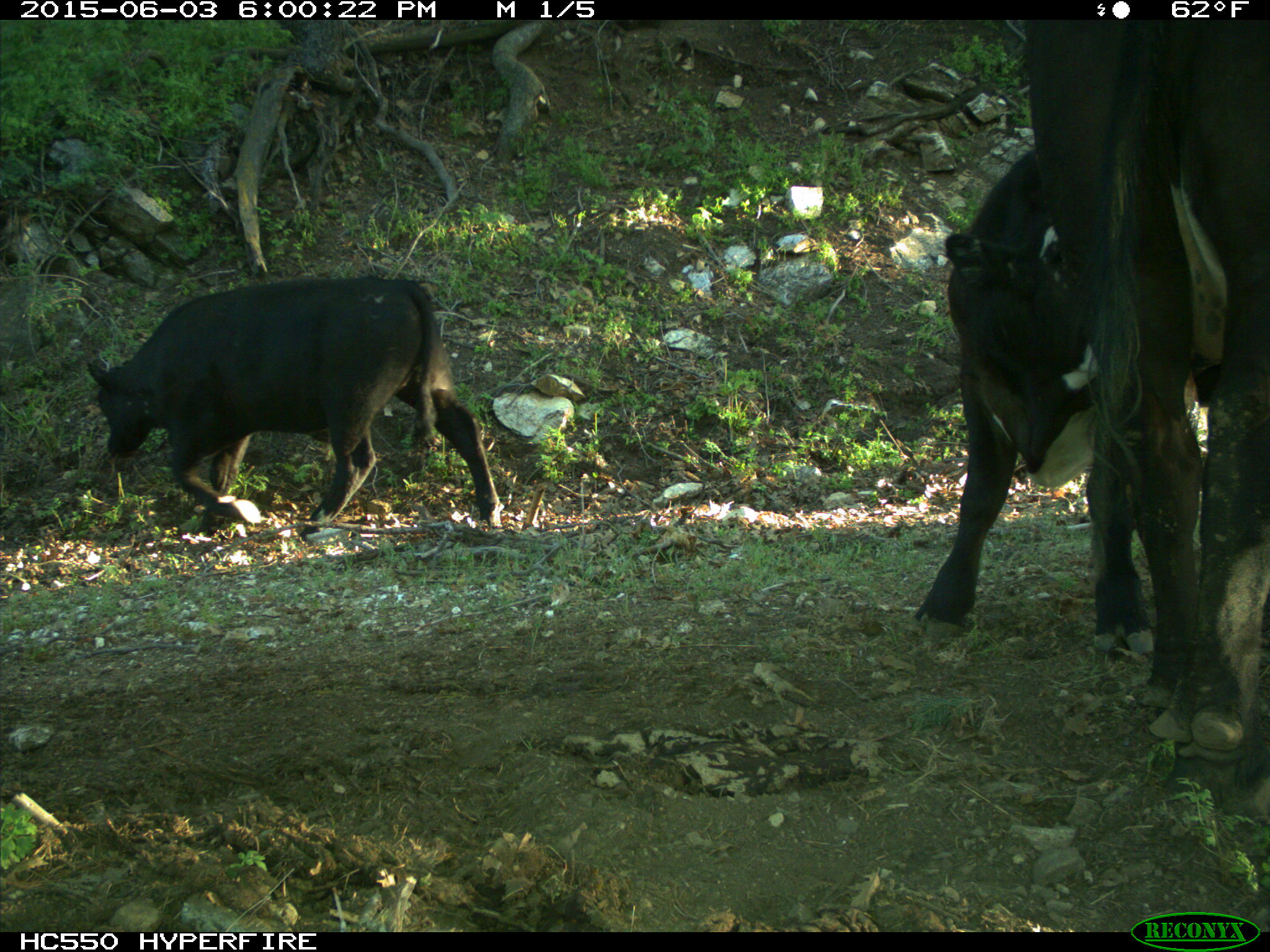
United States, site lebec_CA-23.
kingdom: Animalia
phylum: Chordata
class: Mammalia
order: Artiodactyla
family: Bovidae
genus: Bos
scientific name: Bos taurus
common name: domestic cow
Bos taurus (domestic cow).